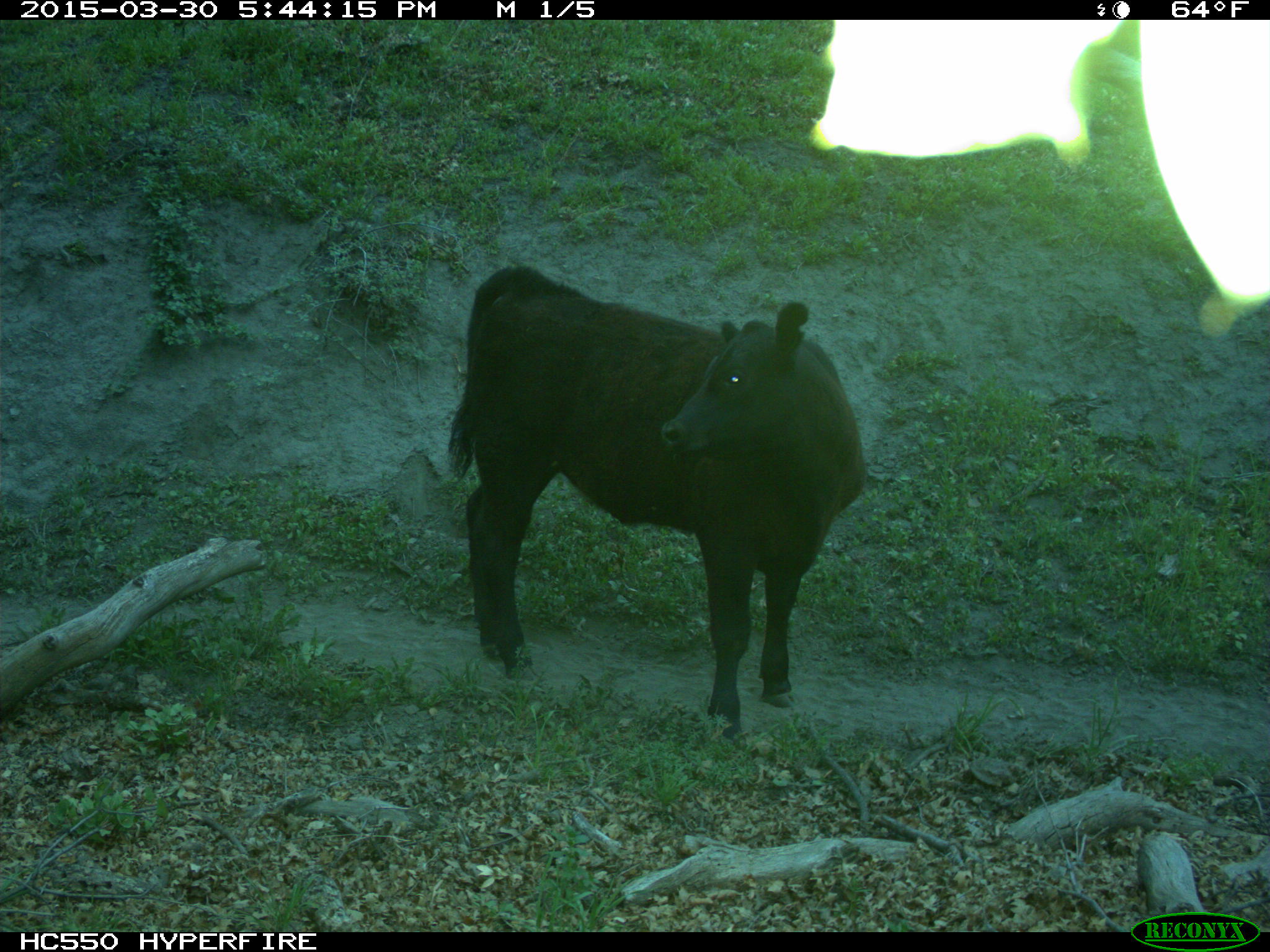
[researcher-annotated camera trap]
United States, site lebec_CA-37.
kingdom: Animalia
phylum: Chordata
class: Mammalia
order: Artiodactyla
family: Bovidae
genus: Bos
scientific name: Bos taurus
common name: domestic cow